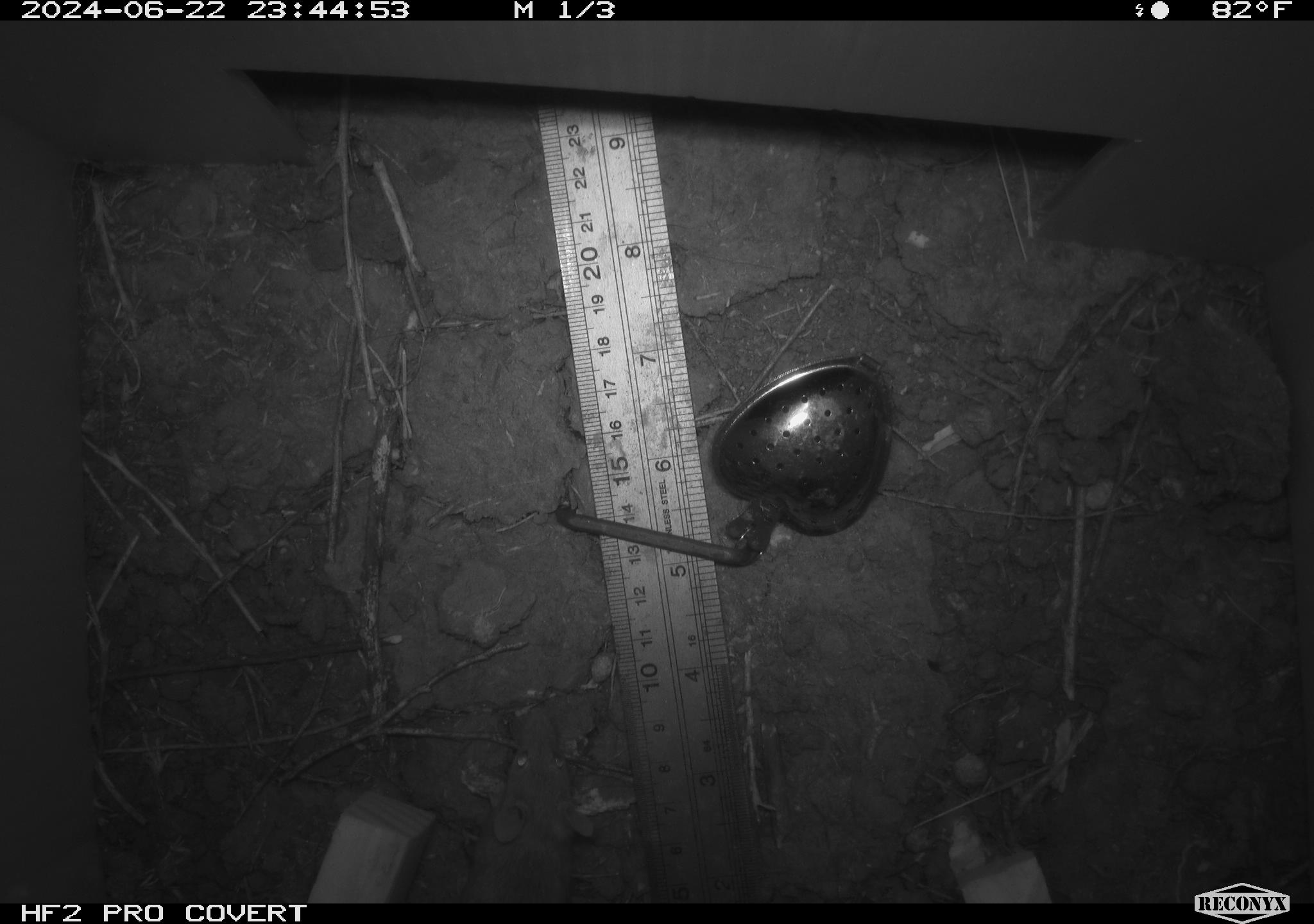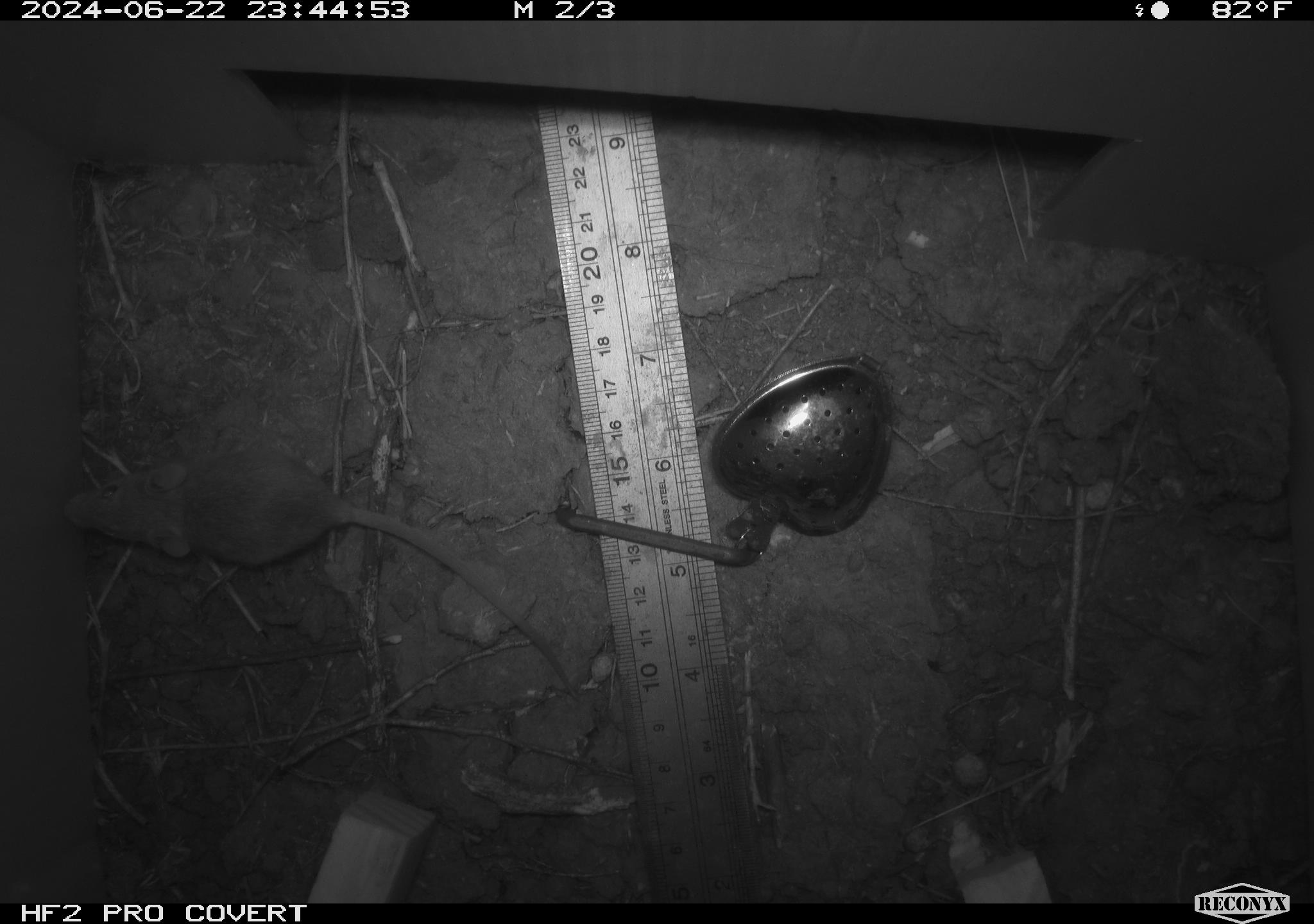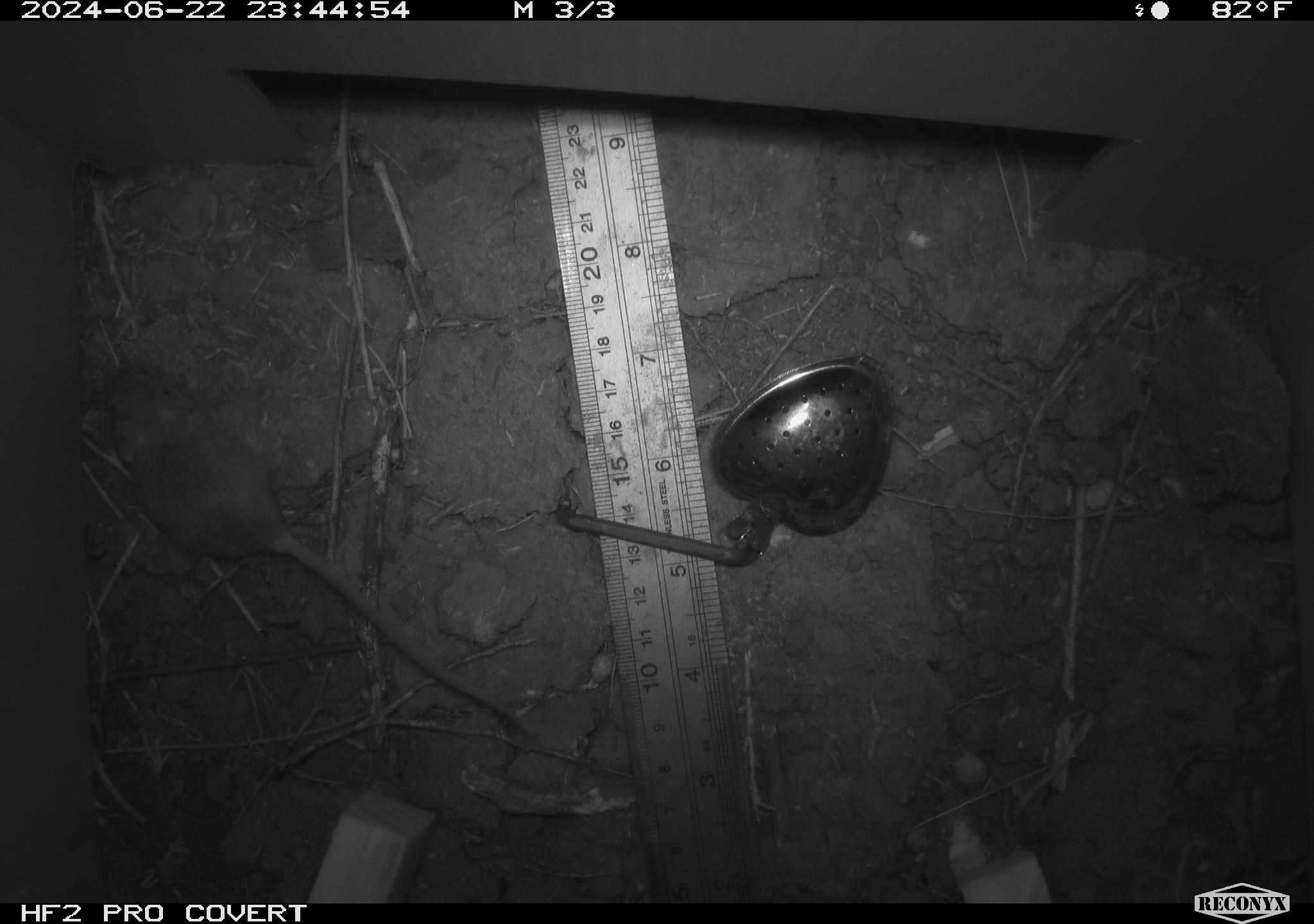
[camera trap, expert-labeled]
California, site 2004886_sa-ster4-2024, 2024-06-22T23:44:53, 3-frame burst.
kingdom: Animalia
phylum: Chordata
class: Mammalia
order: Rodentia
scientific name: Rodentia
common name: mouse species